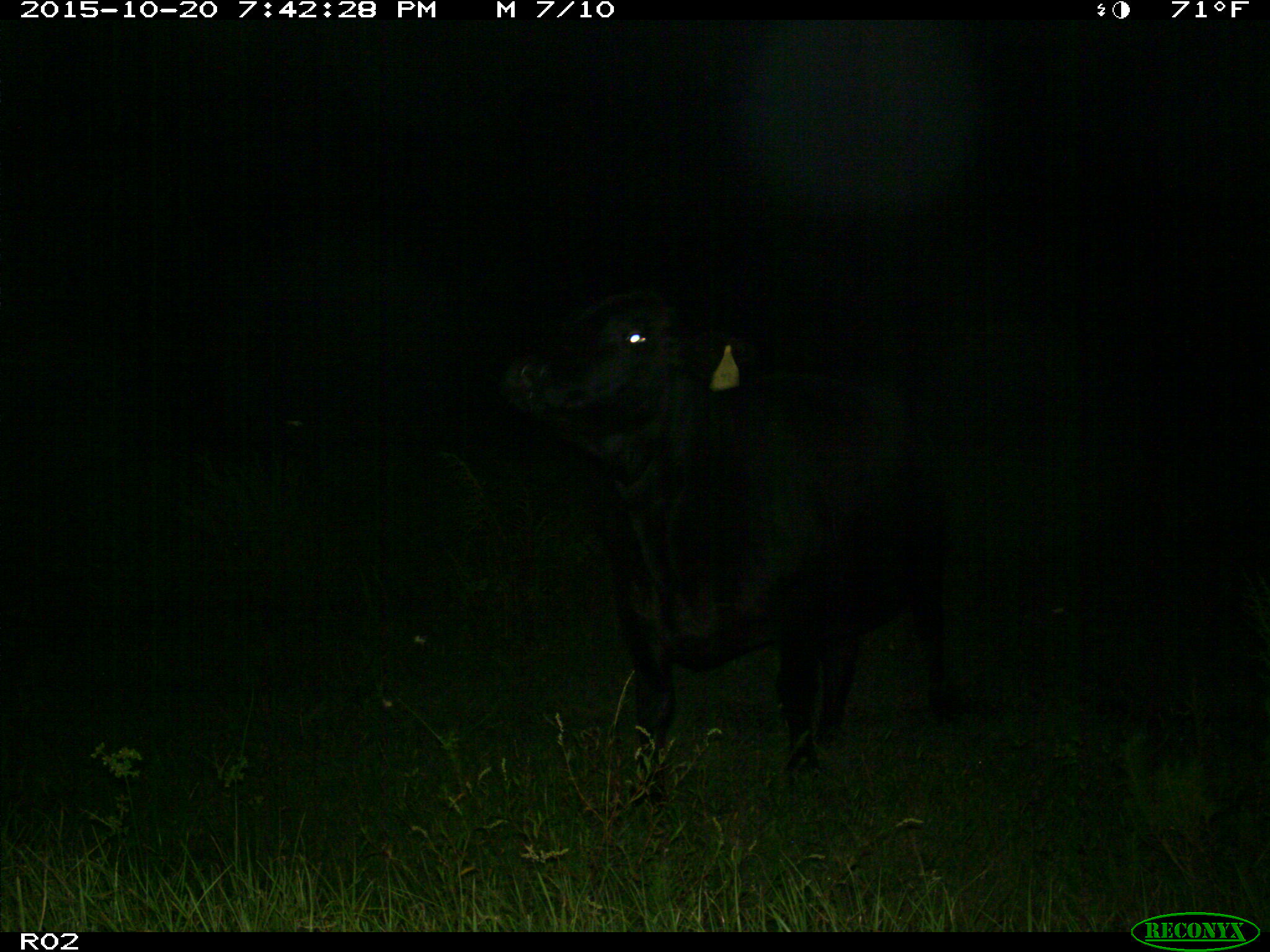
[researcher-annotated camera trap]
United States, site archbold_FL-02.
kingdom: Animalia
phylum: Chordata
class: Mammalia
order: Artiodactyla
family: Bovidae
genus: Bos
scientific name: Bos taurus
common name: domestic cow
Bos taurus (domestic cow).